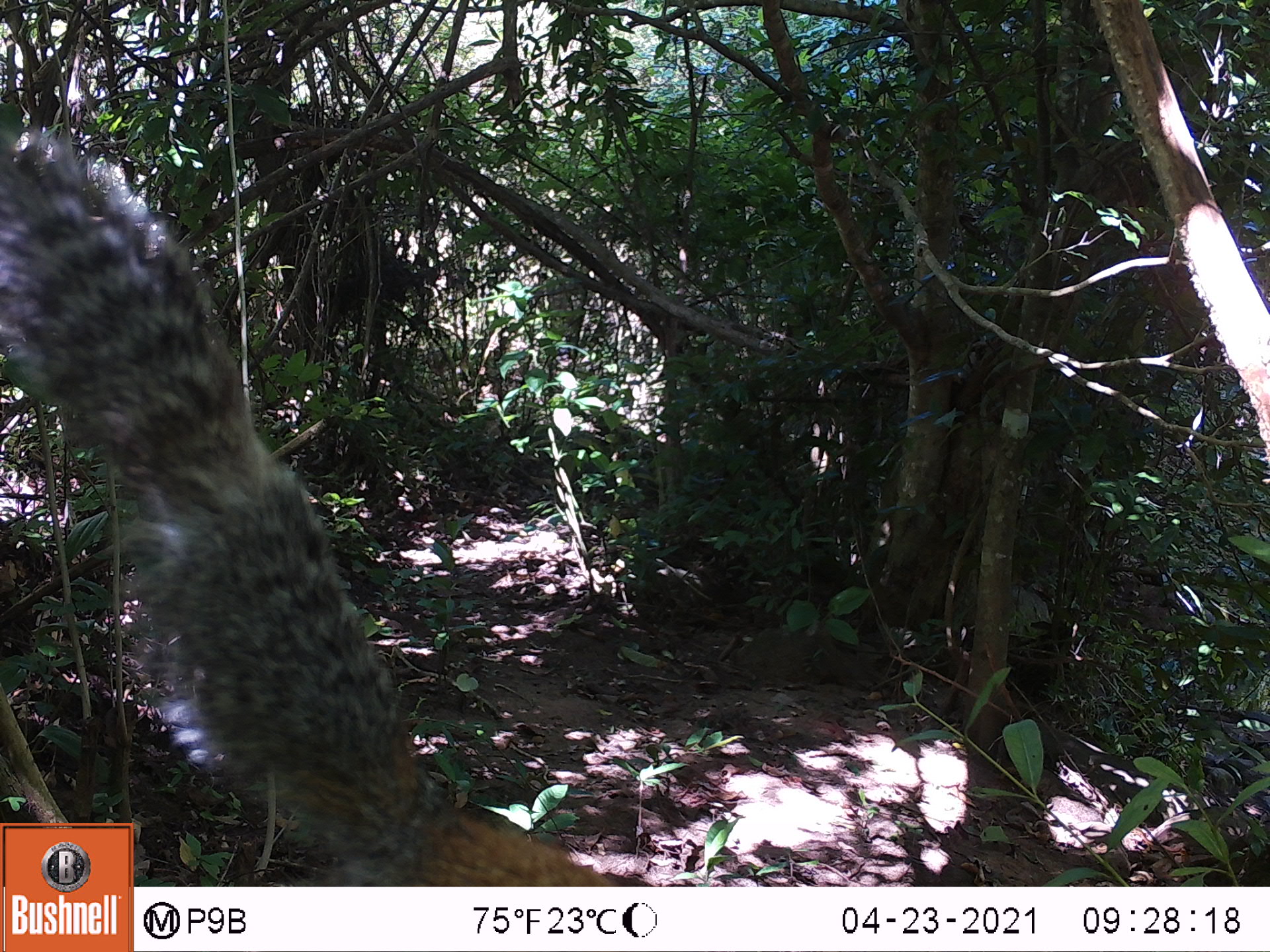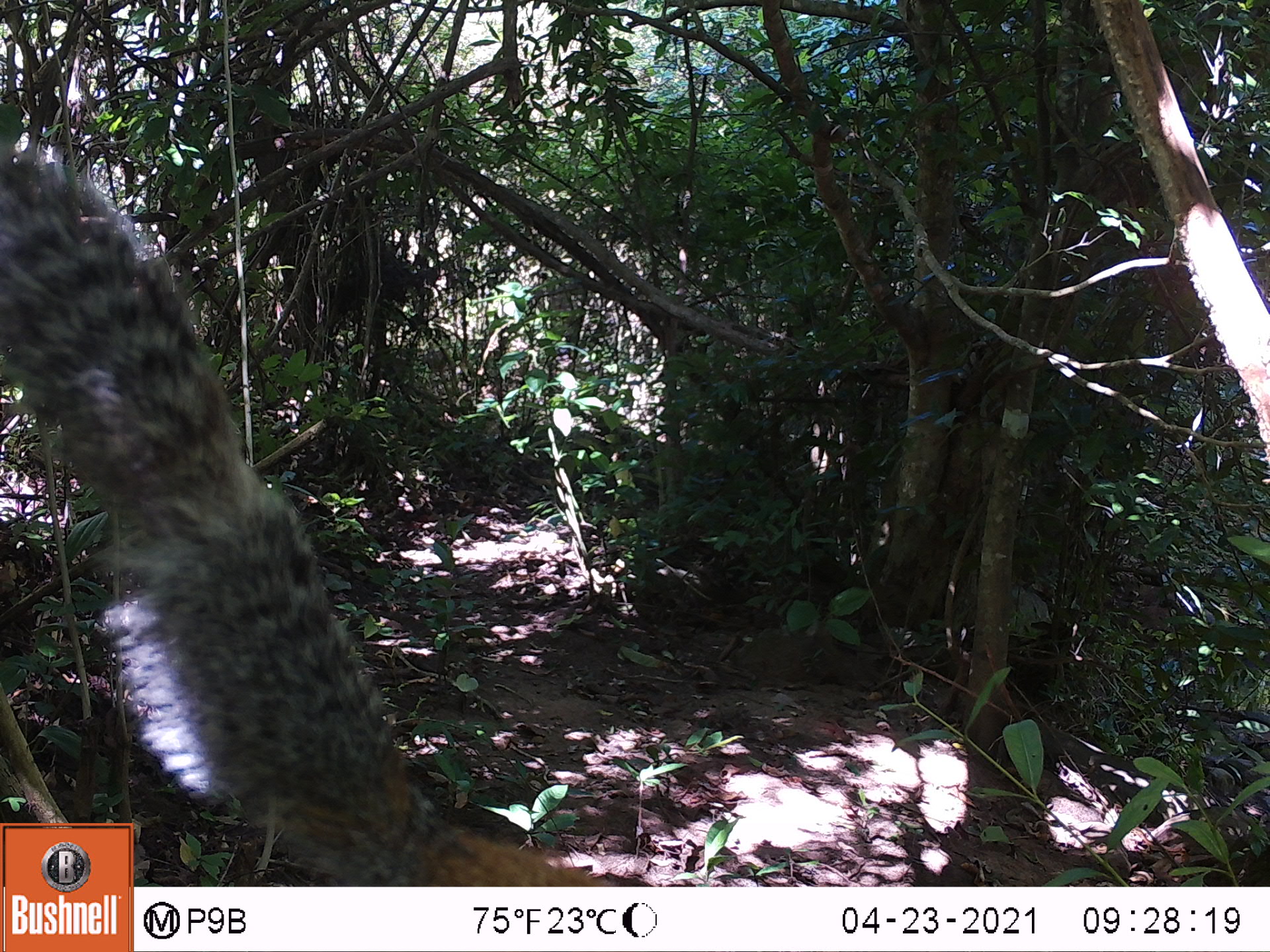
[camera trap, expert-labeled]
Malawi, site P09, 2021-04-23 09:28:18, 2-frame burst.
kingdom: Animalia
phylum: Chordata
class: Mammalia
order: Rodentia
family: Sciuridae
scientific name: Sciuridae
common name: squirrel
Squirrel (Sciuridae), count 1.